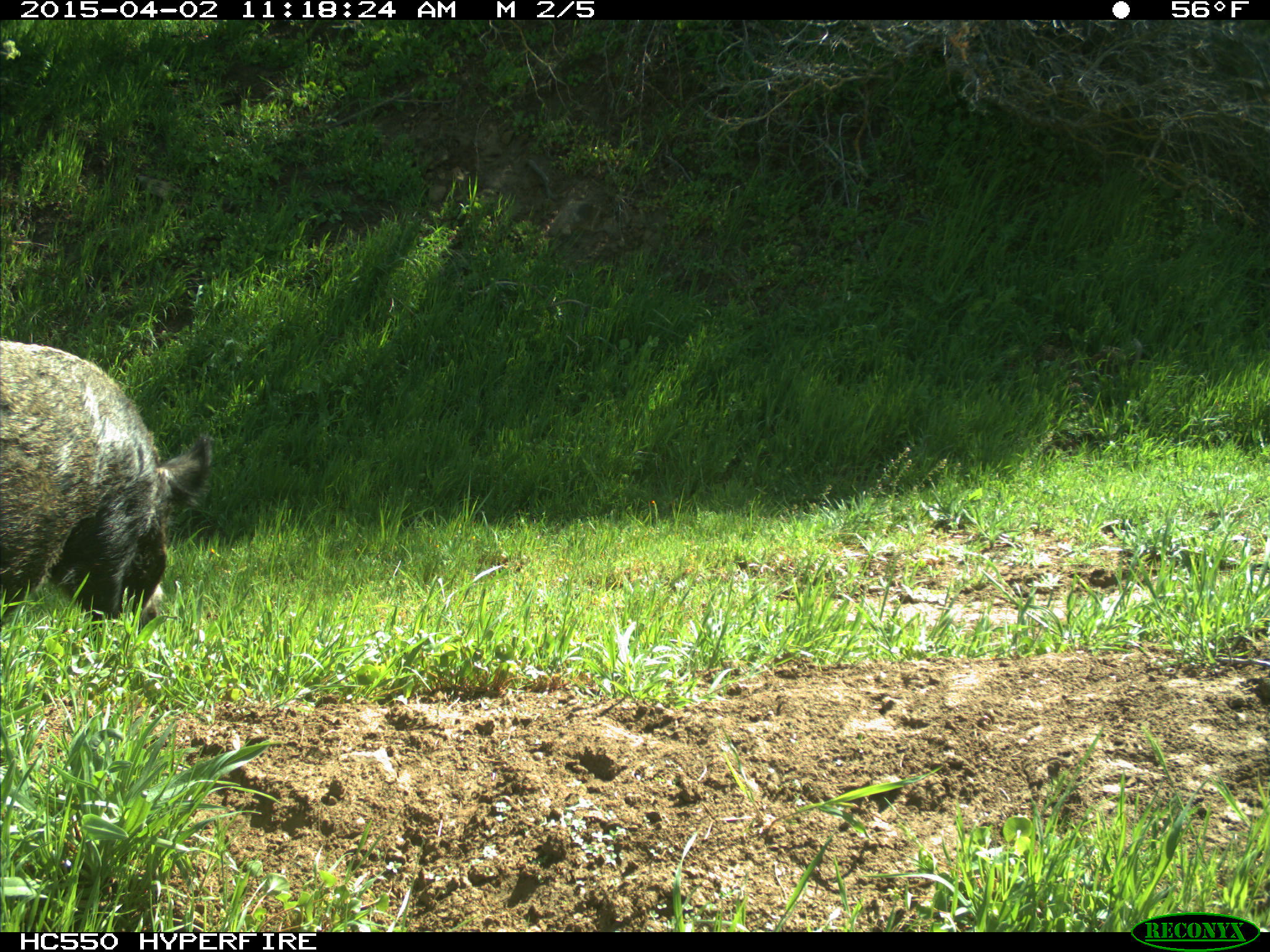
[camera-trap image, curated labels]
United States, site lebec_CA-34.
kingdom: Animalia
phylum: Chordata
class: Mammalia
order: Artiodactyla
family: Suidae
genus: Sus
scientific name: Sus scrofa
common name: wild boar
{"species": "Sus scrofa (wild boar)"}